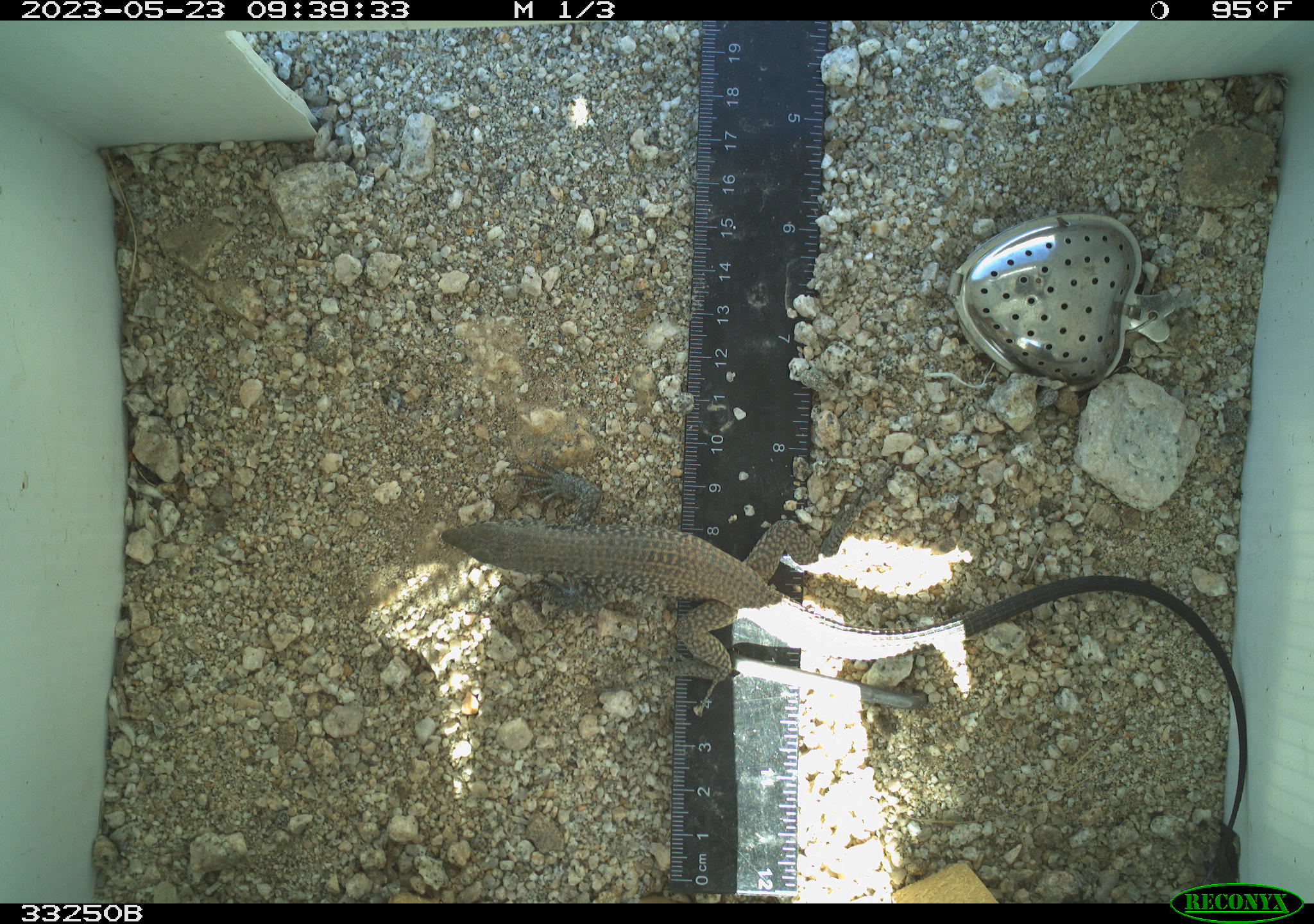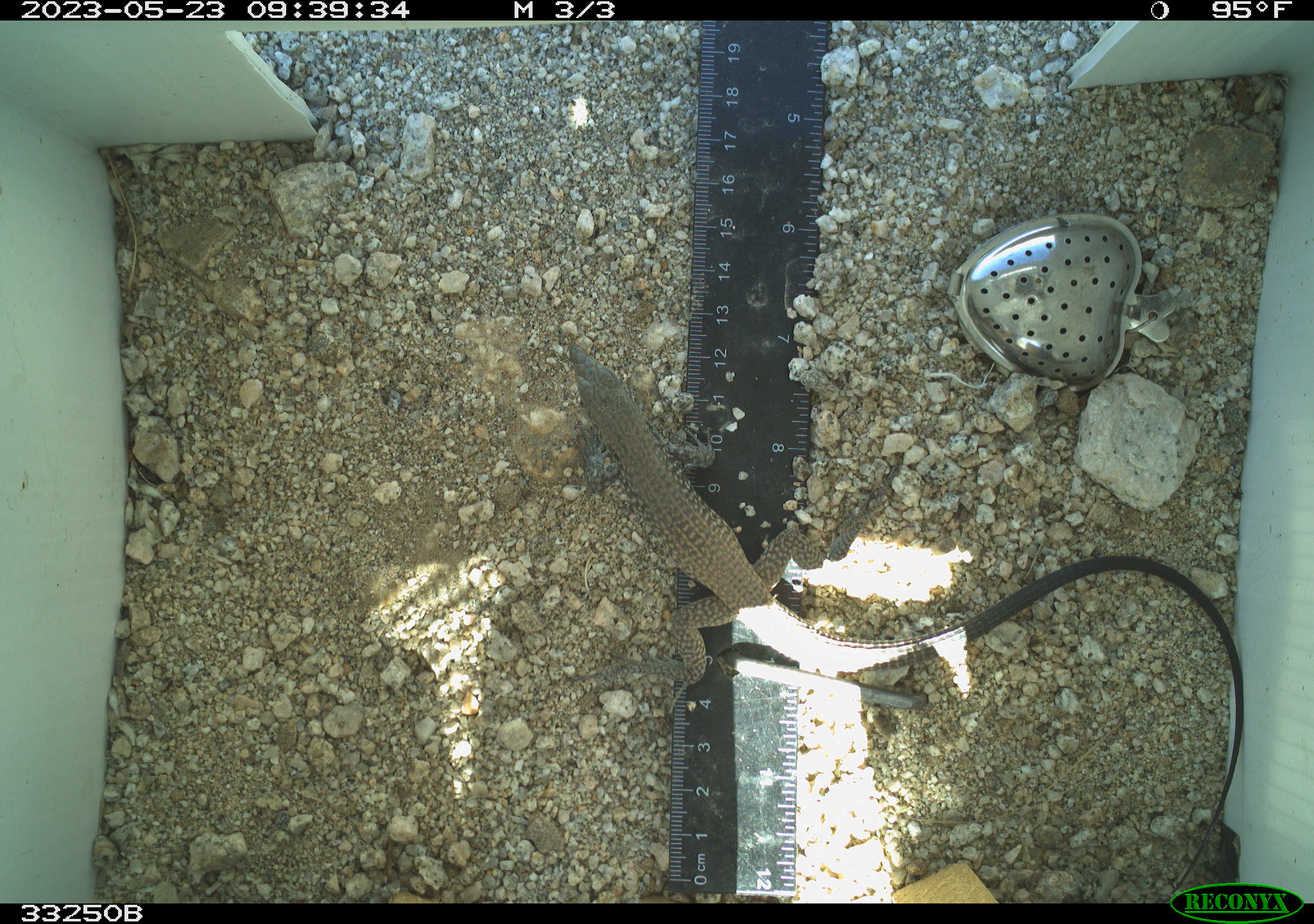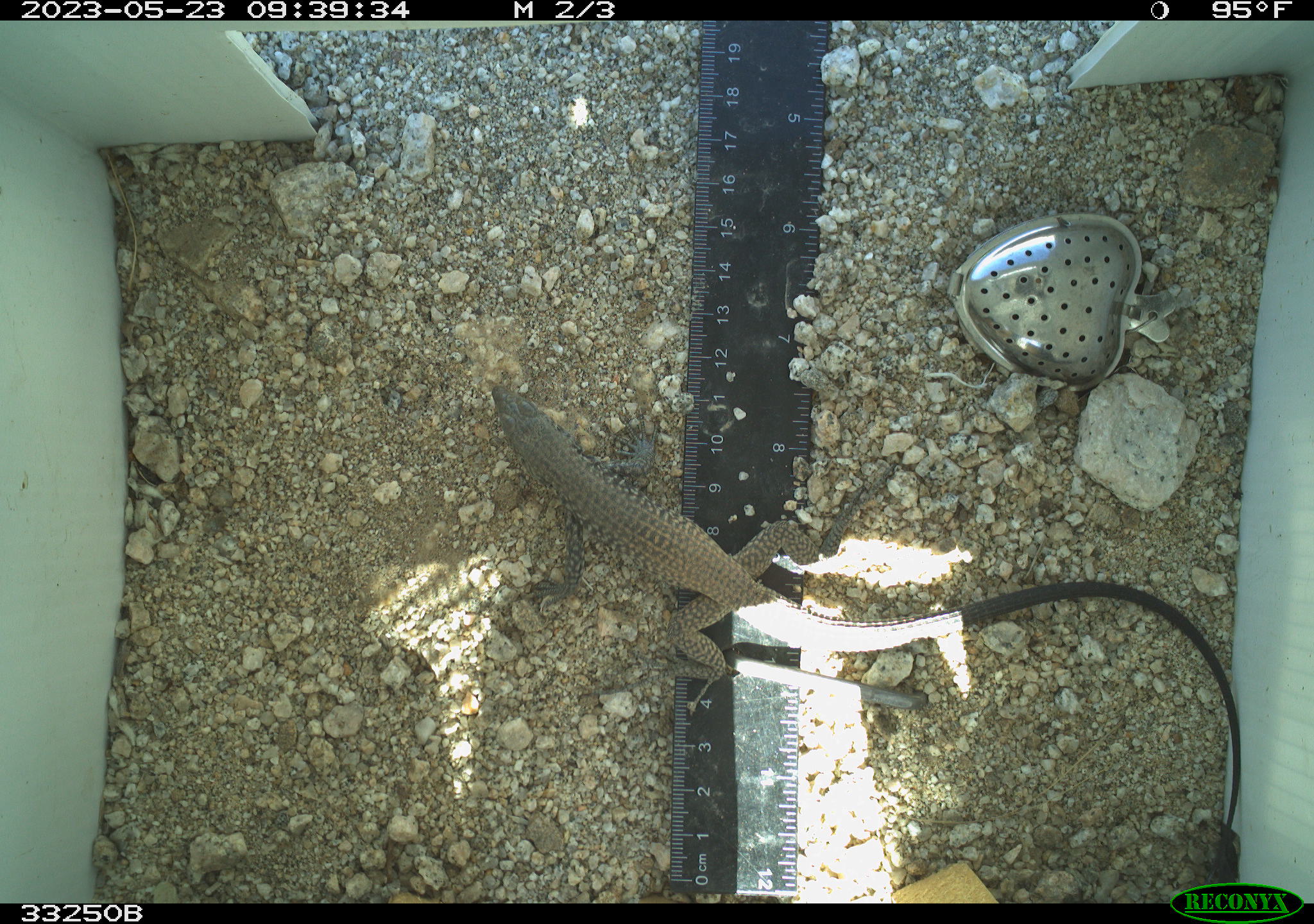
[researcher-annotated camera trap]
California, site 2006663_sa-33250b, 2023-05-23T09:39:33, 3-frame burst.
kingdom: Animalia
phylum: Chordata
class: Reptilia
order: Squamata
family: Teiidae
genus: Aspidoscelis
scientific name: Aspidoscelis tigris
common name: western whiptail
Western whiptail (Aspidoscelis tigris).